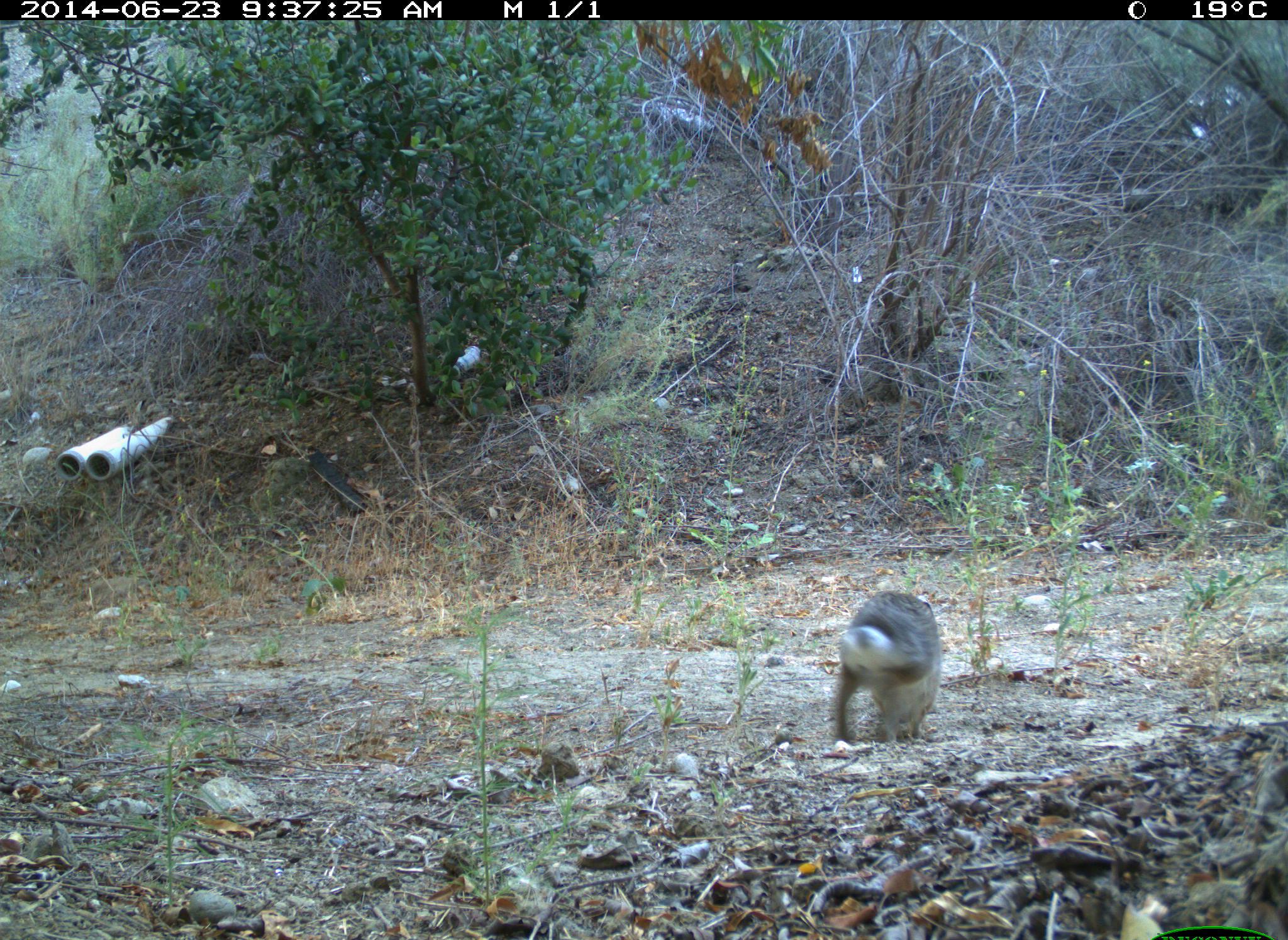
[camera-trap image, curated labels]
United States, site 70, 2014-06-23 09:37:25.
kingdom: Animalia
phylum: Chordata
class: Mammalia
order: Lagomorpha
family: Leporidae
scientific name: Leporidae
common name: rabbits and hares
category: rabbit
Rabbit (rabbits and hares) (Leporidae).